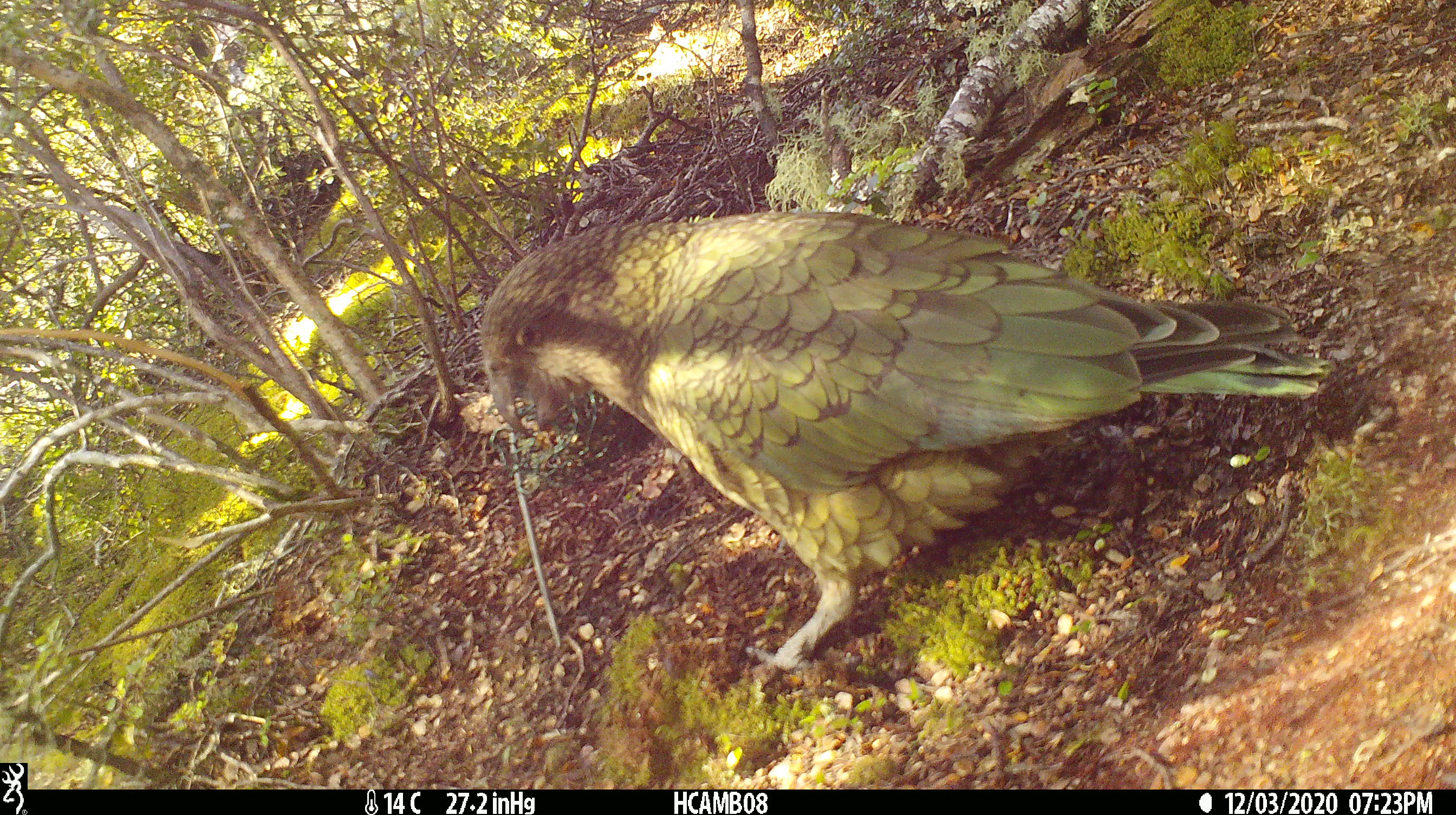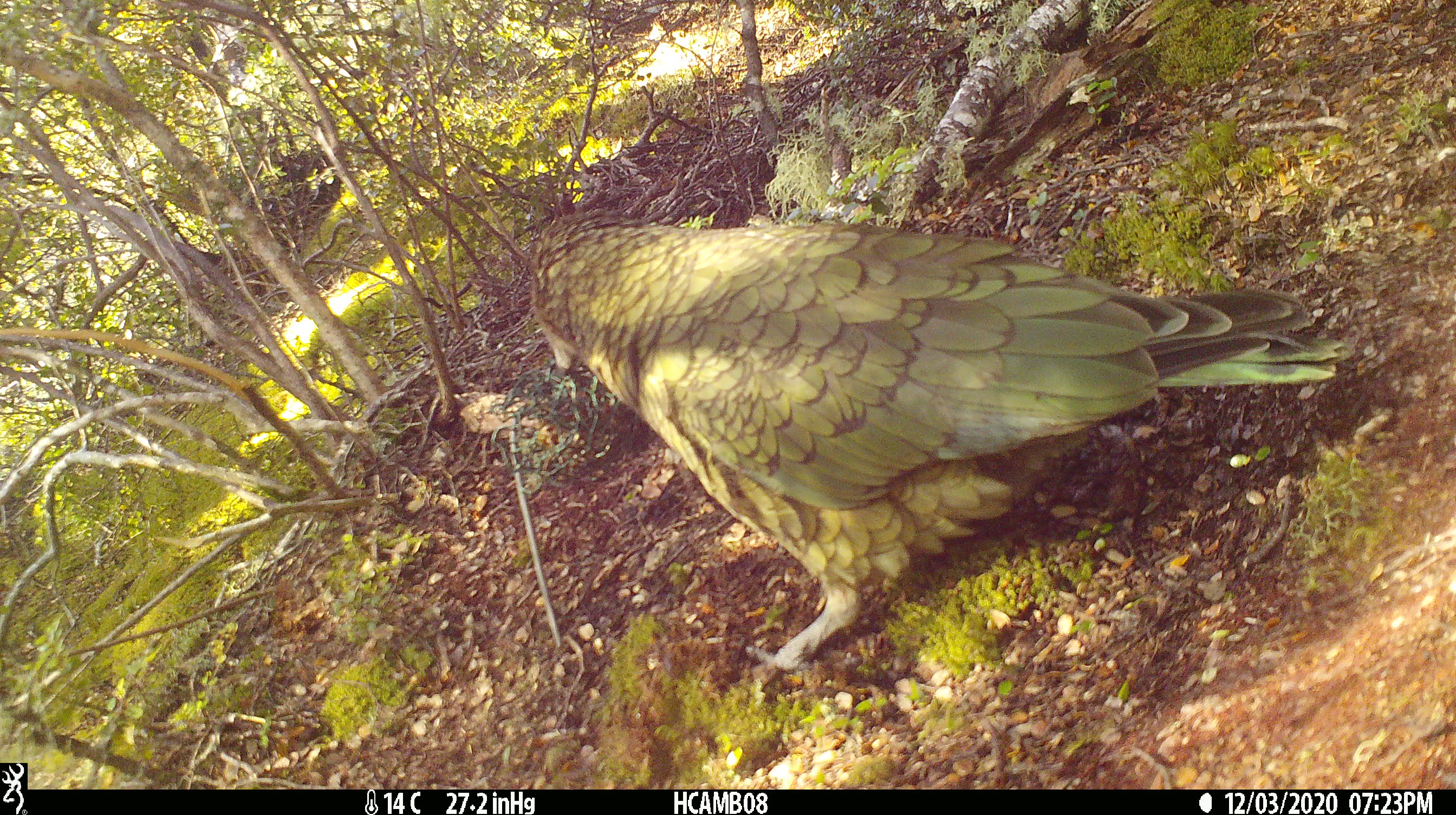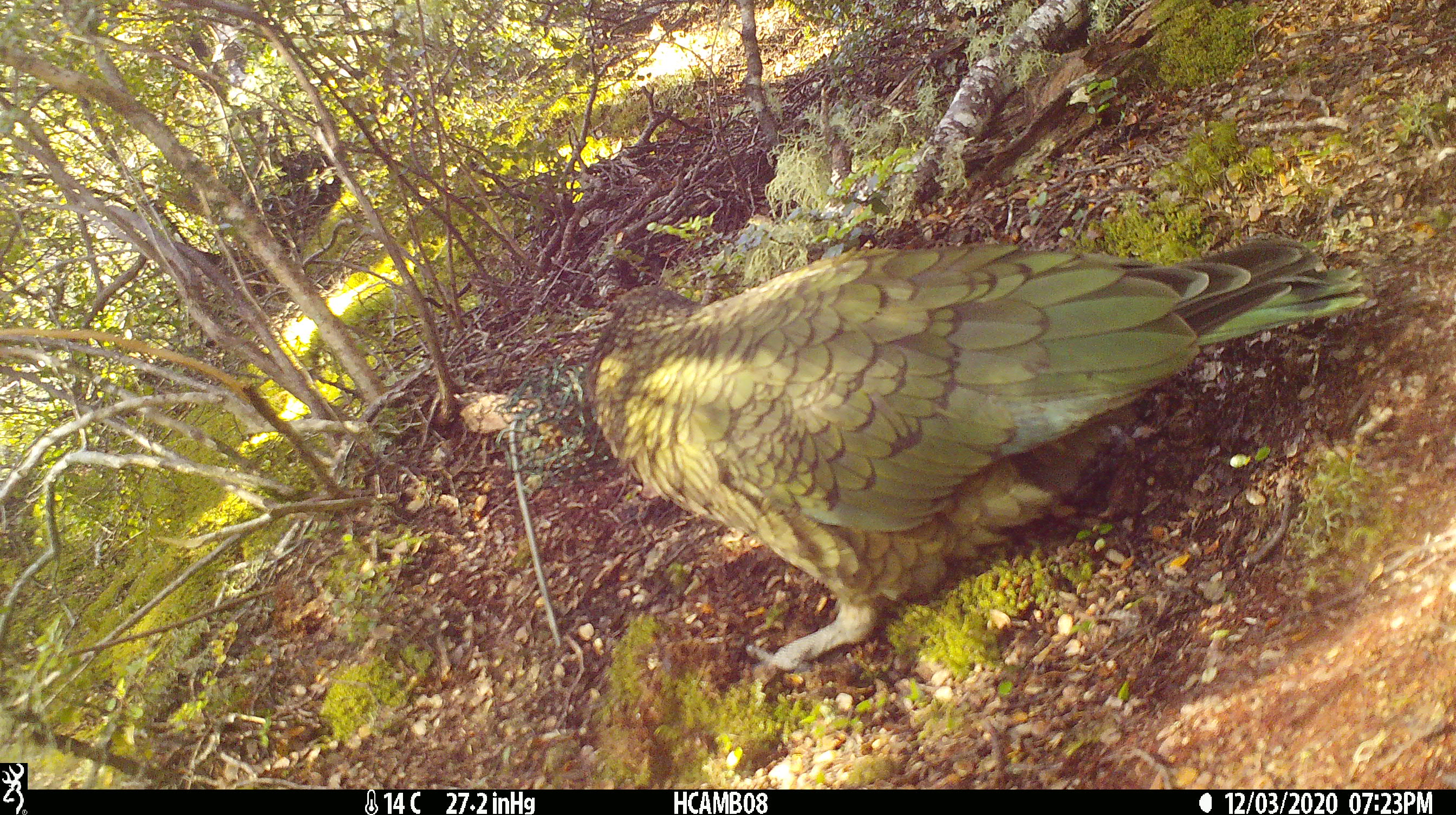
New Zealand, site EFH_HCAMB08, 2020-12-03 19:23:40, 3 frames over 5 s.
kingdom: Animalia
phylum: Chordata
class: Aves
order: Psittaciformes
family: Strigopidae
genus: Nestor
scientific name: Nestor notabilis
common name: kea